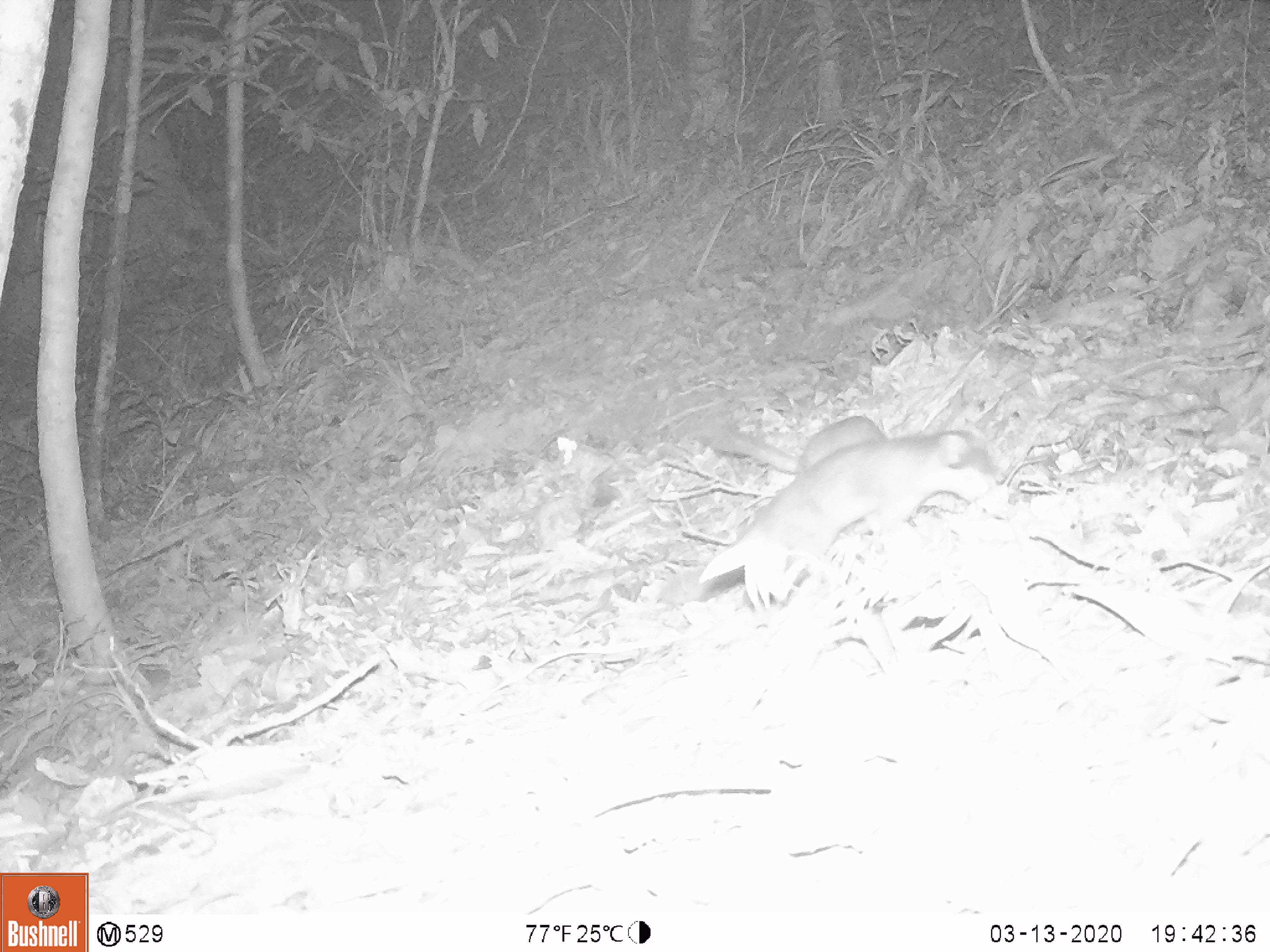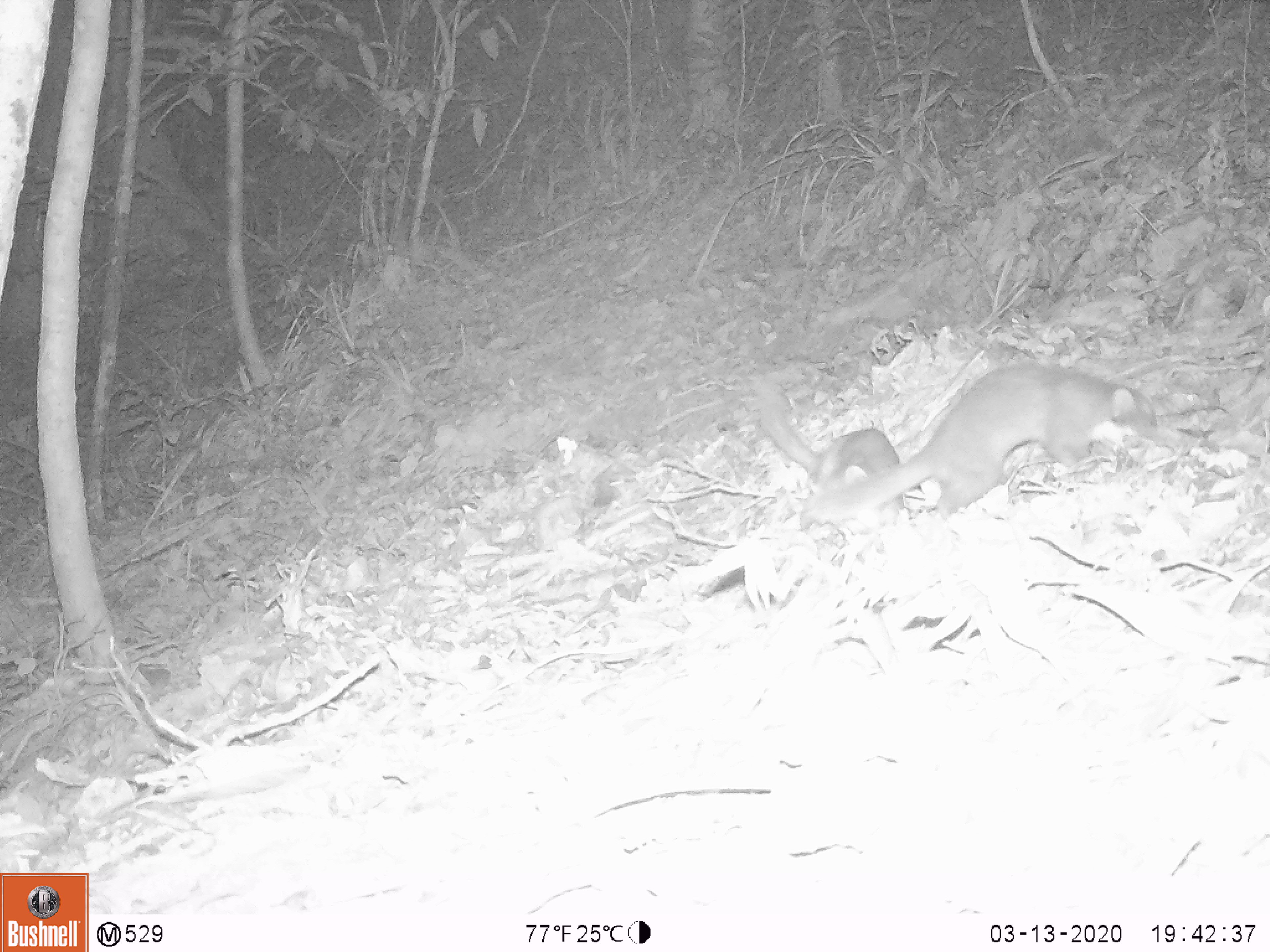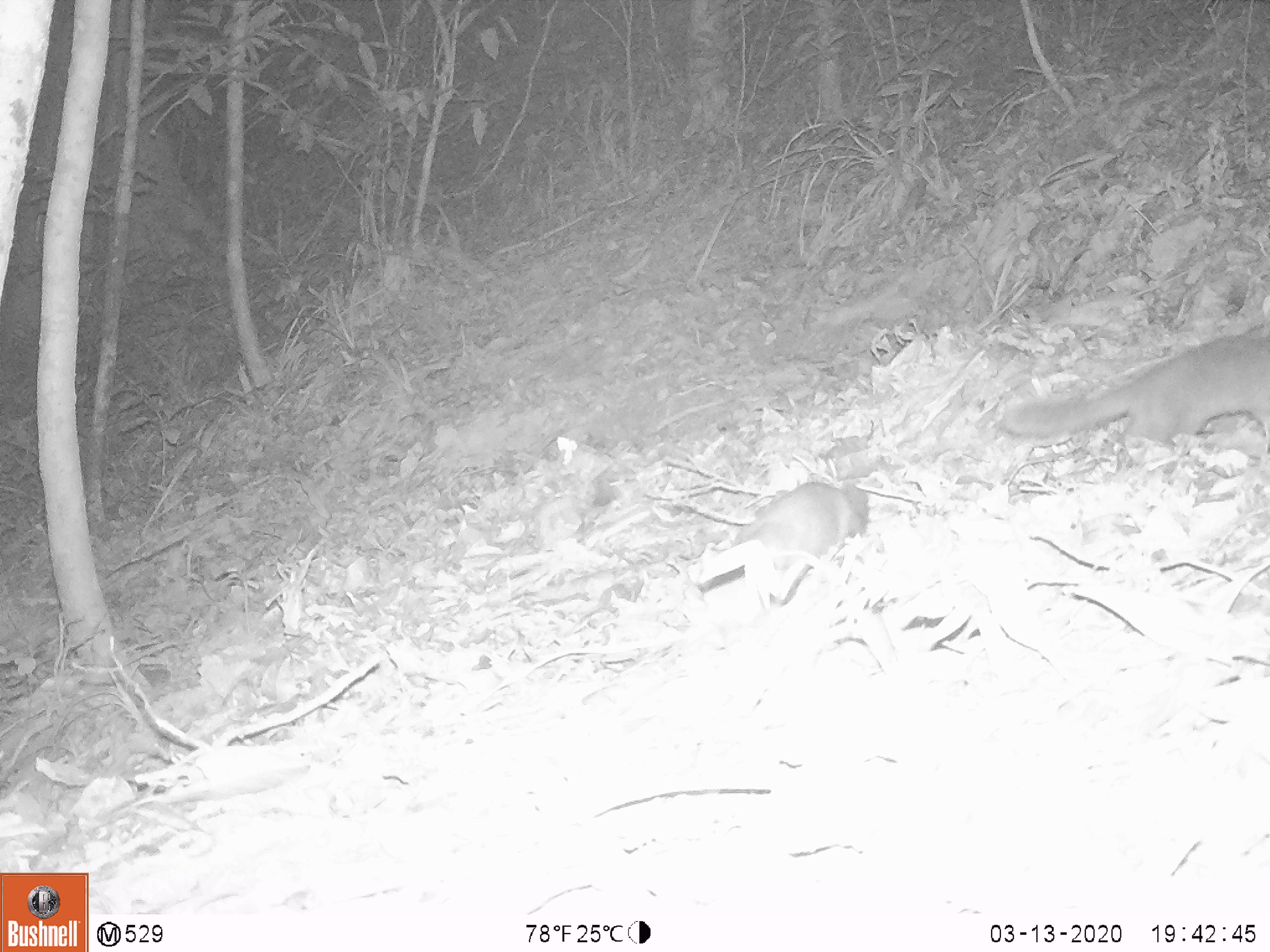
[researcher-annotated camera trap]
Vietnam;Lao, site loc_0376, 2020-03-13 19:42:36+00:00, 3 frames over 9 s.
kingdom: Animalia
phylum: Chordata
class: Mammalia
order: Carnivora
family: Mustelidae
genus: Melogale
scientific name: Melogale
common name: ferret badger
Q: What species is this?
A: Ferret badger (Melogale).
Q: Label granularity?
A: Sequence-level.